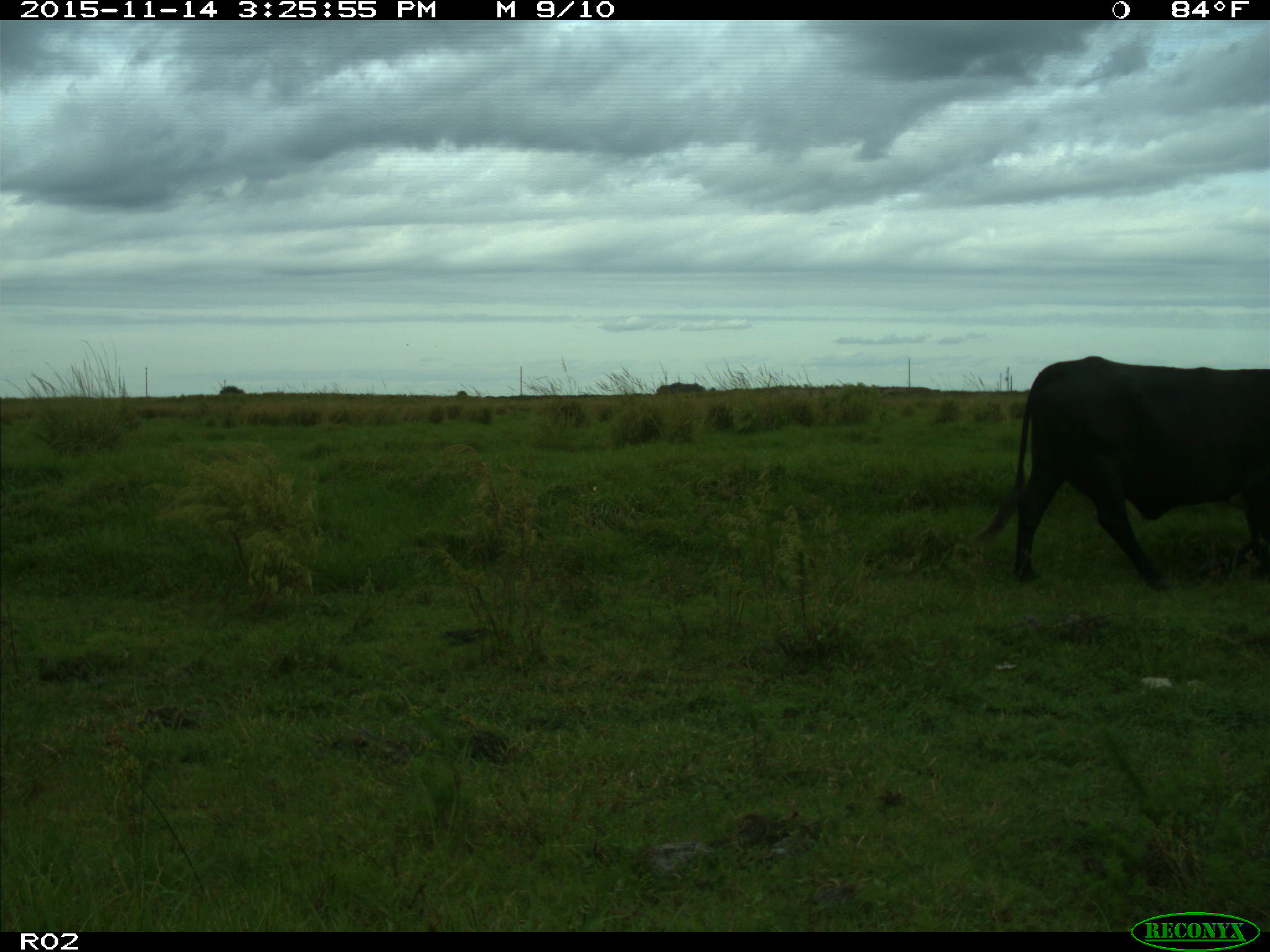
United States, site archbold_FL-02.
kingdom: Animalia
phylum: Chordata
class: Mammalia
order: Artiodactyla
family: Bovidae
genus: Bos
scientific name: Bos taurus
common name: domestic cow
Bos taurus (domestic cow).